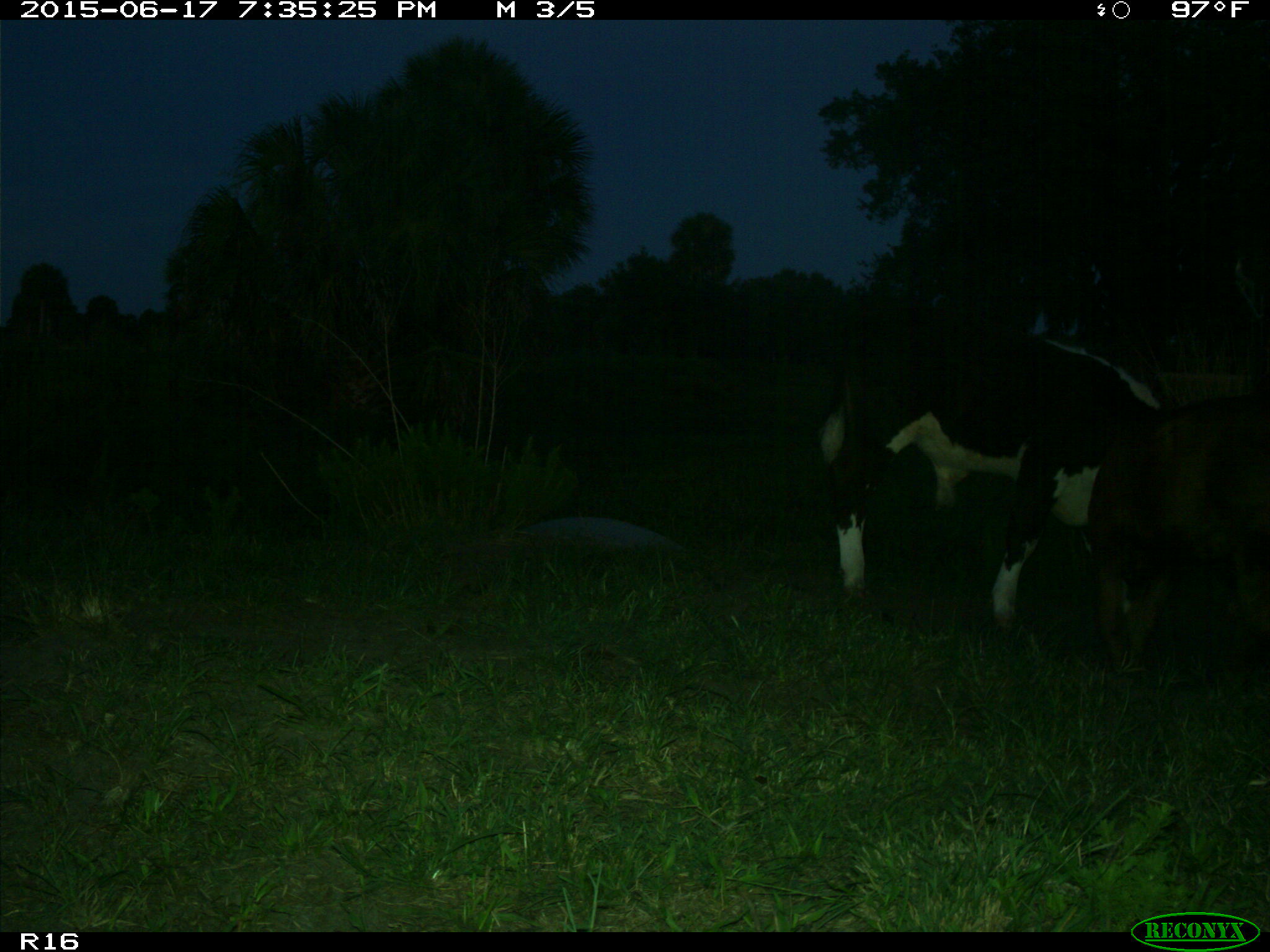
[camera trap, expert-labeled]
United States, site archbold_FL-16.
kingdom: Animalia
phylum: Chordata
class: Mammalia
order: Artiodactyla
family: Bovidae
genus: Bos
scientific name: Bos taurus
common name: domestic cow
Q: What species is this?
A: Bos taurus (domestic cow).